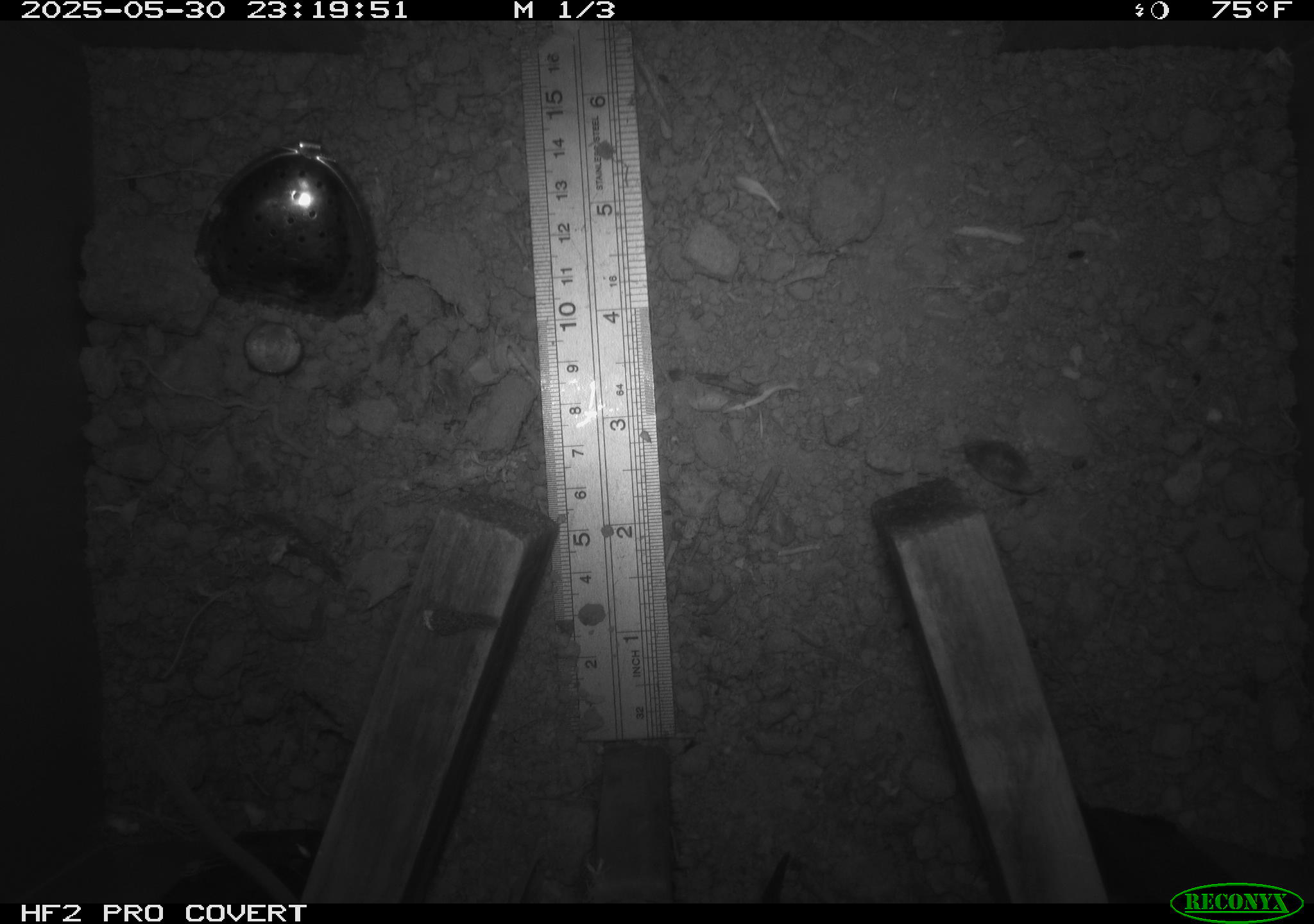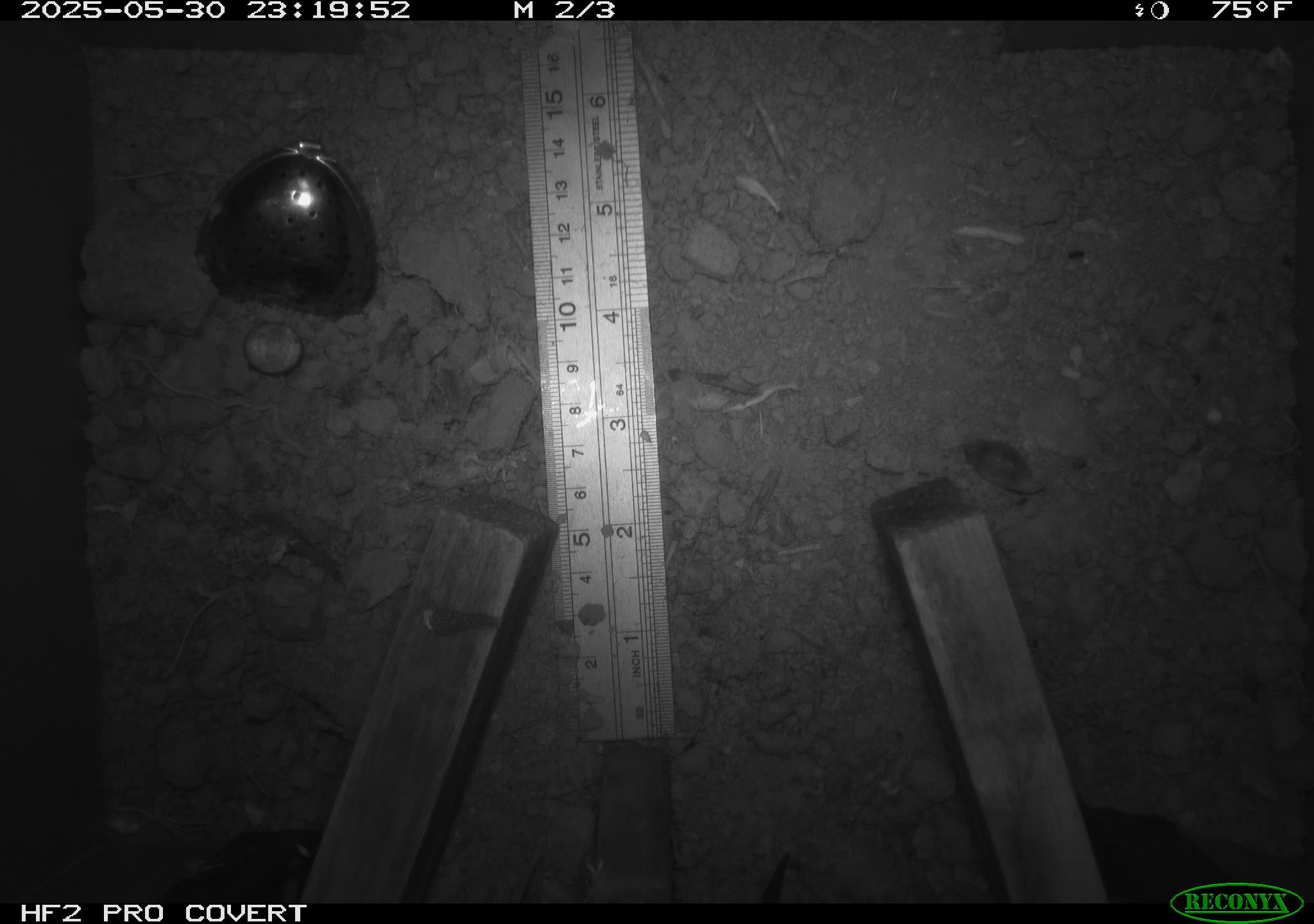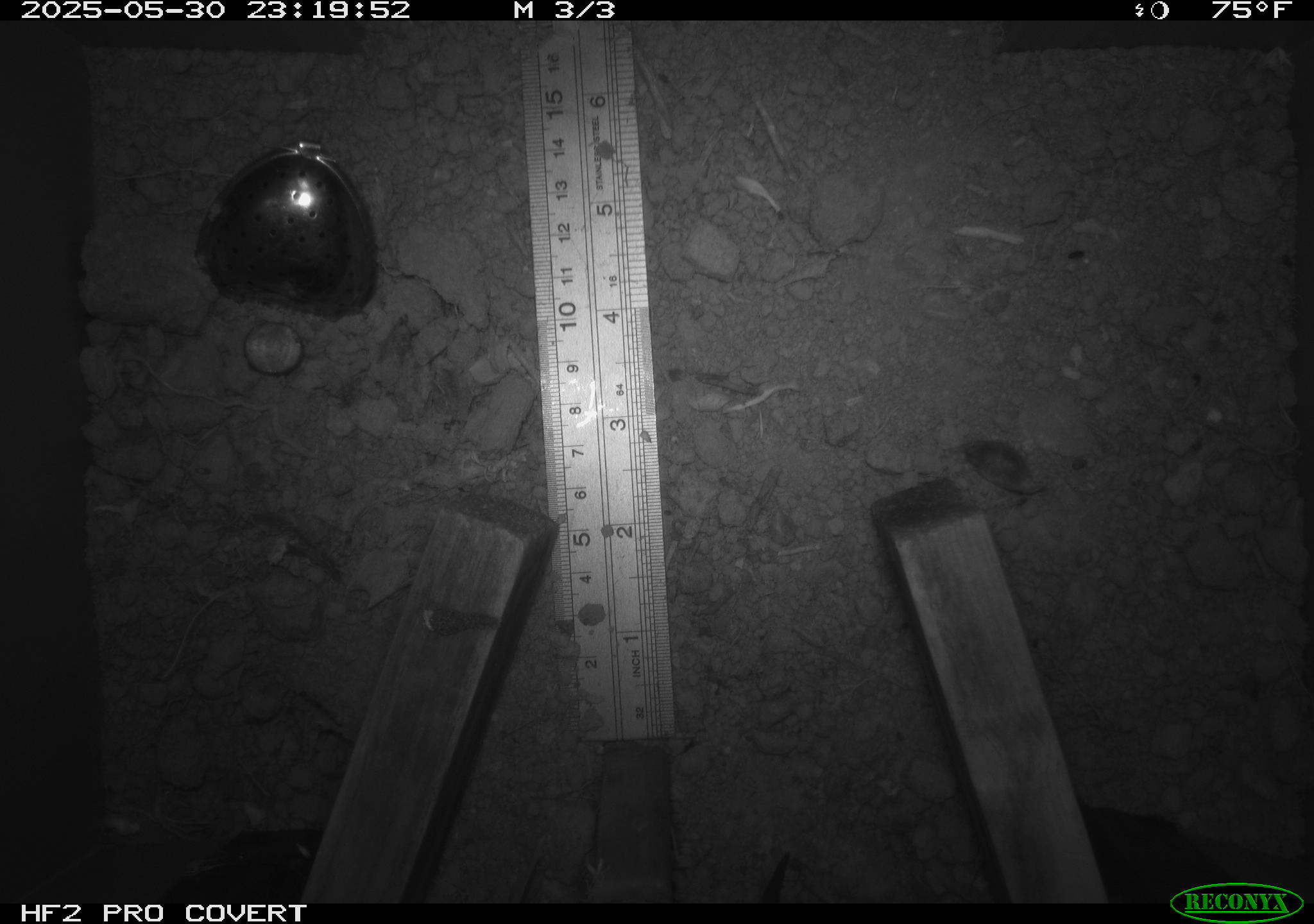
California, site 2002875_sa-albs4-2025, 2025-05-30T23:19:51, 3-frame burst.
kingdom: Animalia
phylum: Chordata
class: Mammalia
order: Rodentia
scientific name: Rodentia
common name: mouse species